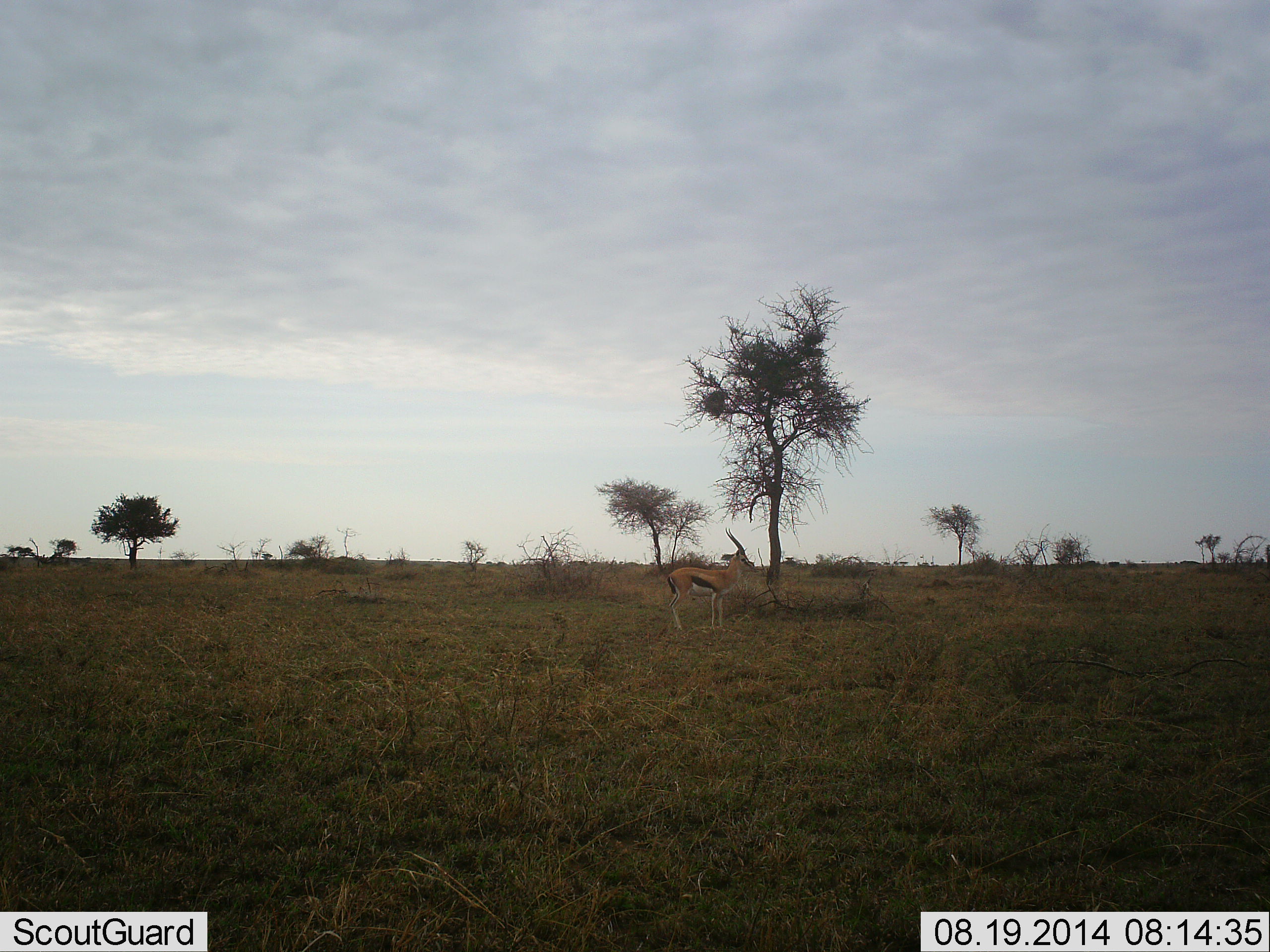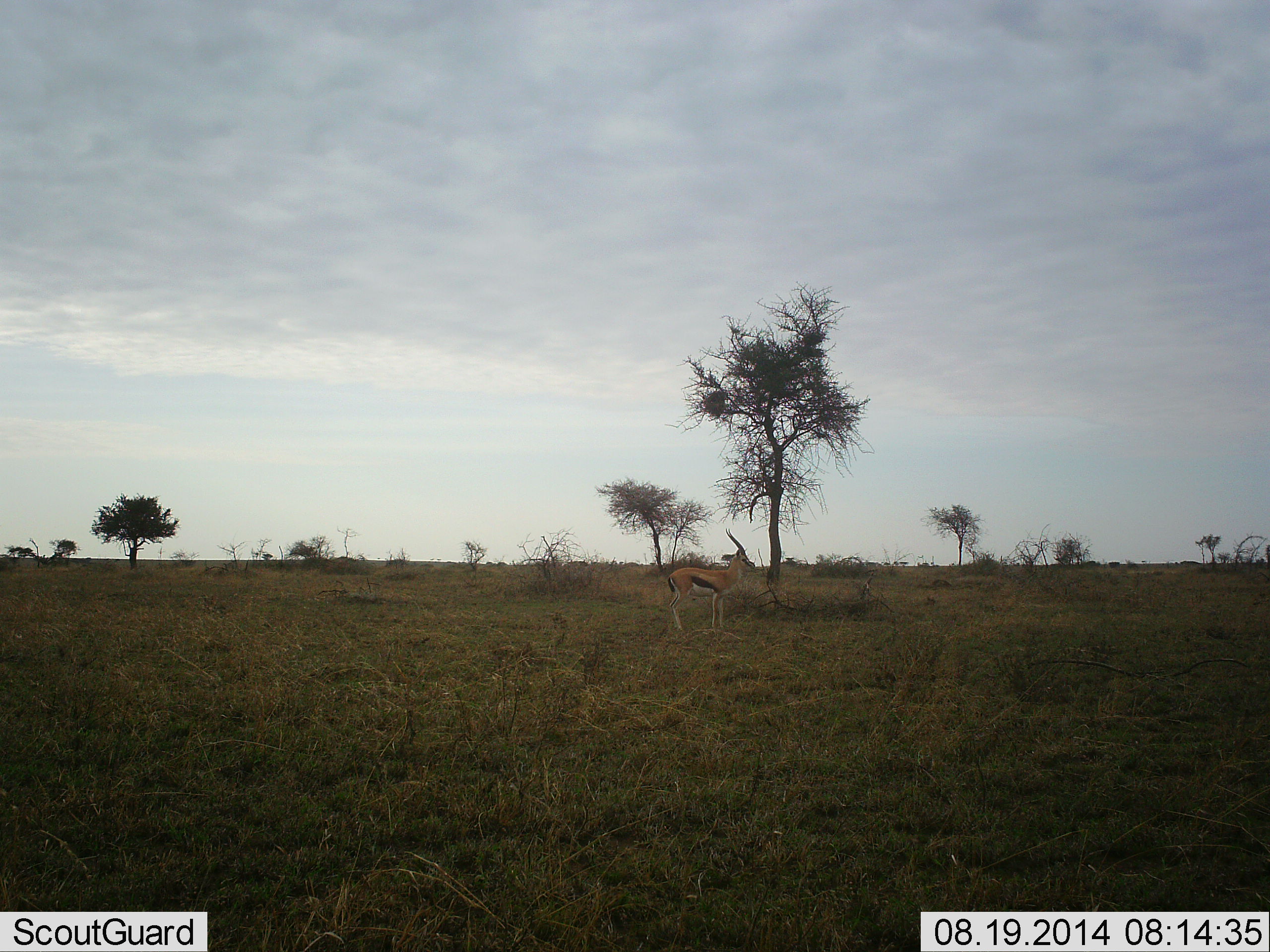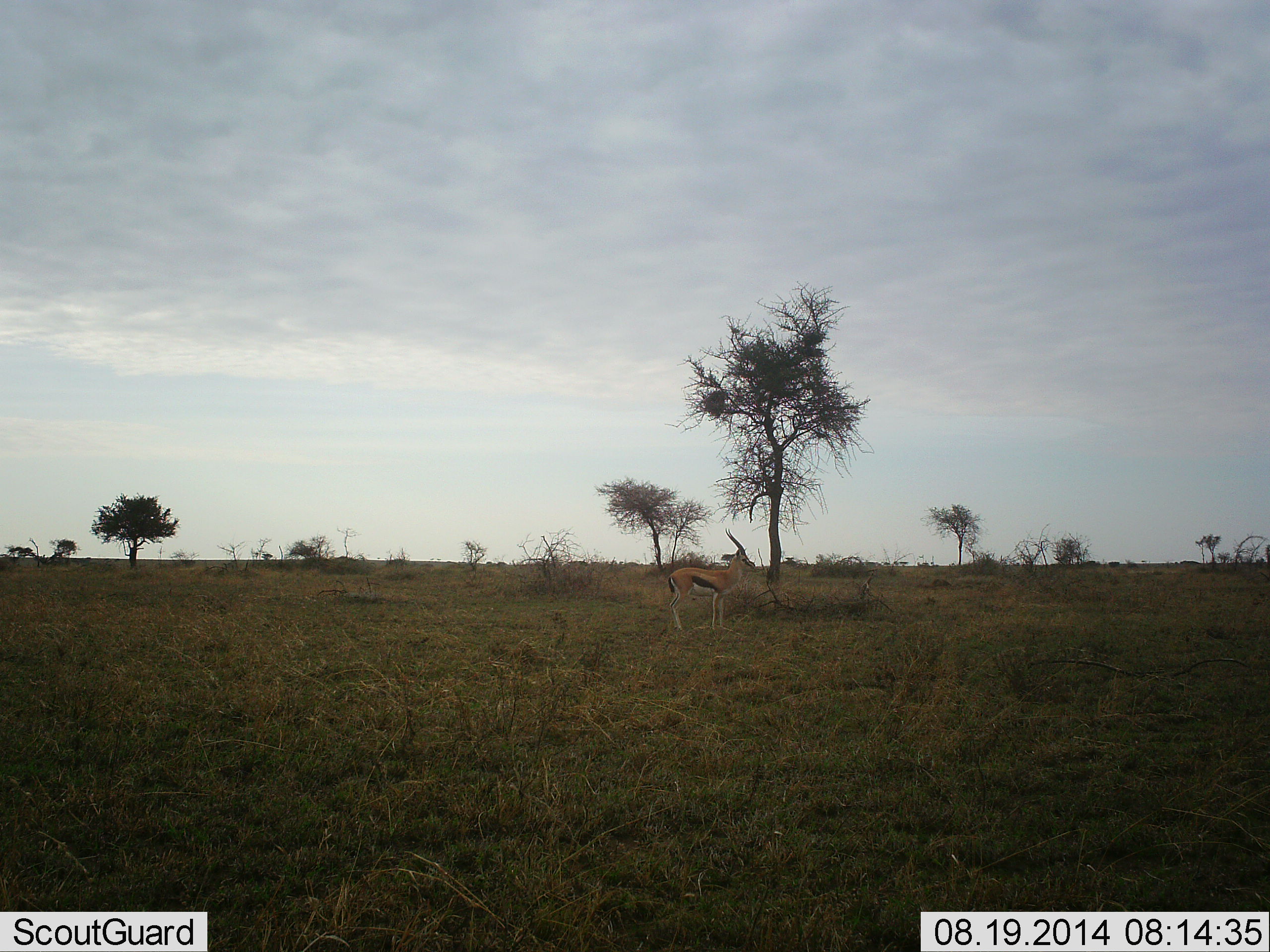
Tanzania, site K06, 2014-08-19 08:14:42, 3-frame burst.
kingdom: Animalia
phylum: Chordata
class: Mammalia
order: Artiodactyla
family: Bovidae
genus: Eudorcas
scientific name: Eudorcas thomsonii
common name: thomson's gazelle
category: gazellethomsons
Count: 1.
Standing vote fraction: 100%.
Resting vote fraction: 0%.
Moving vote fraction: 0%.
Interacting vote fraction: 0%.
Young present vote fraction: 0%.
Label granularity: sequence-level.